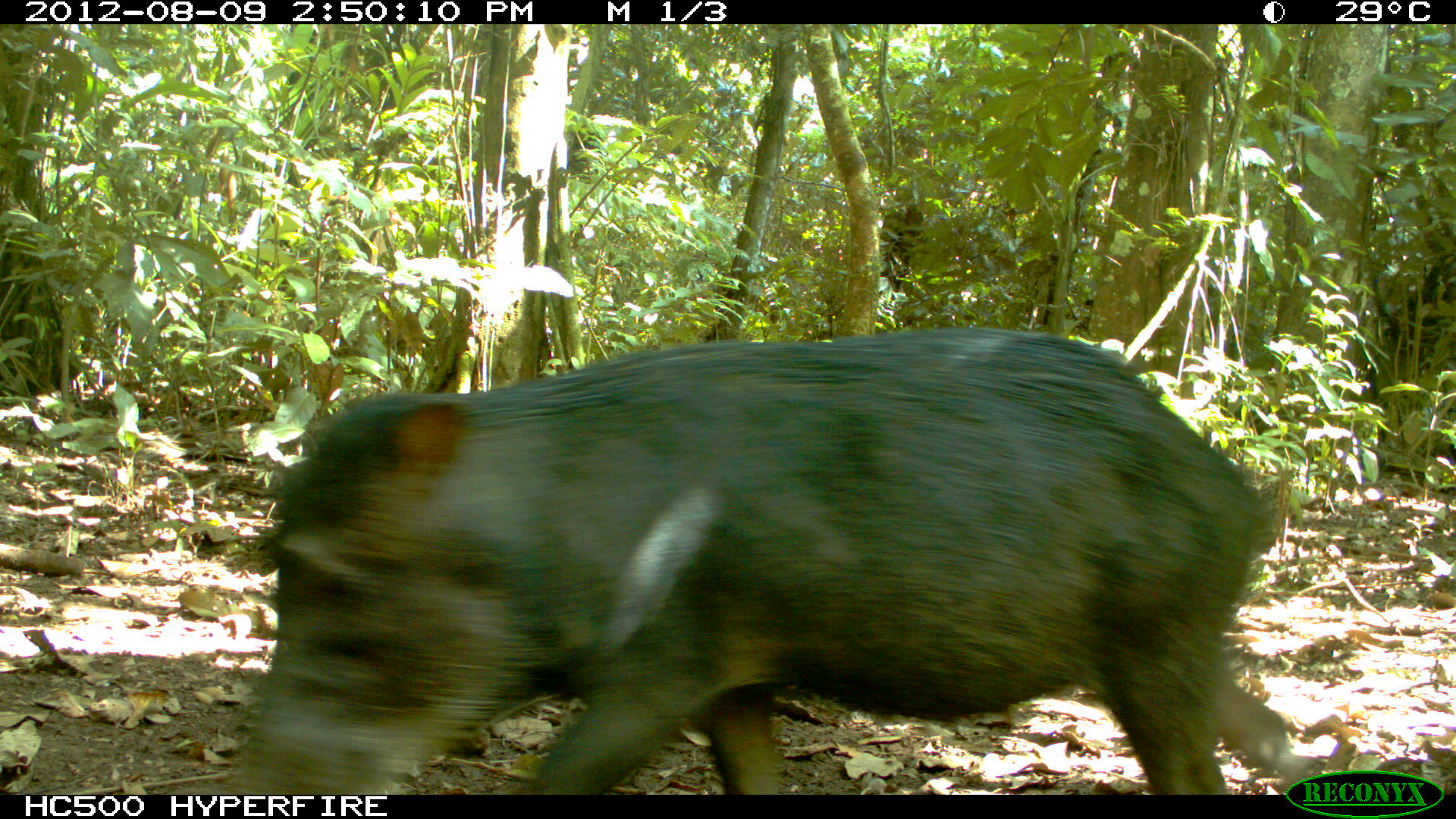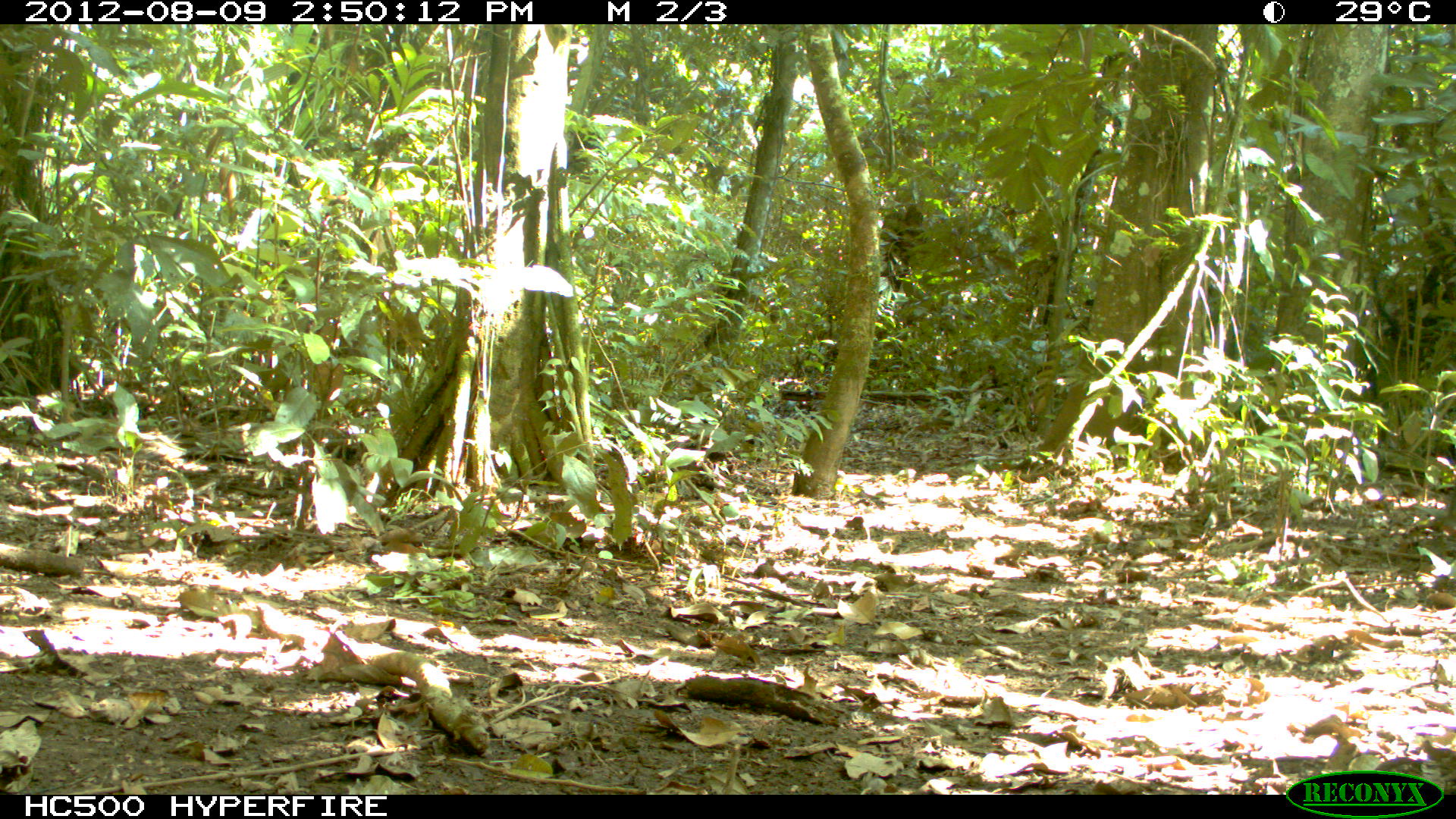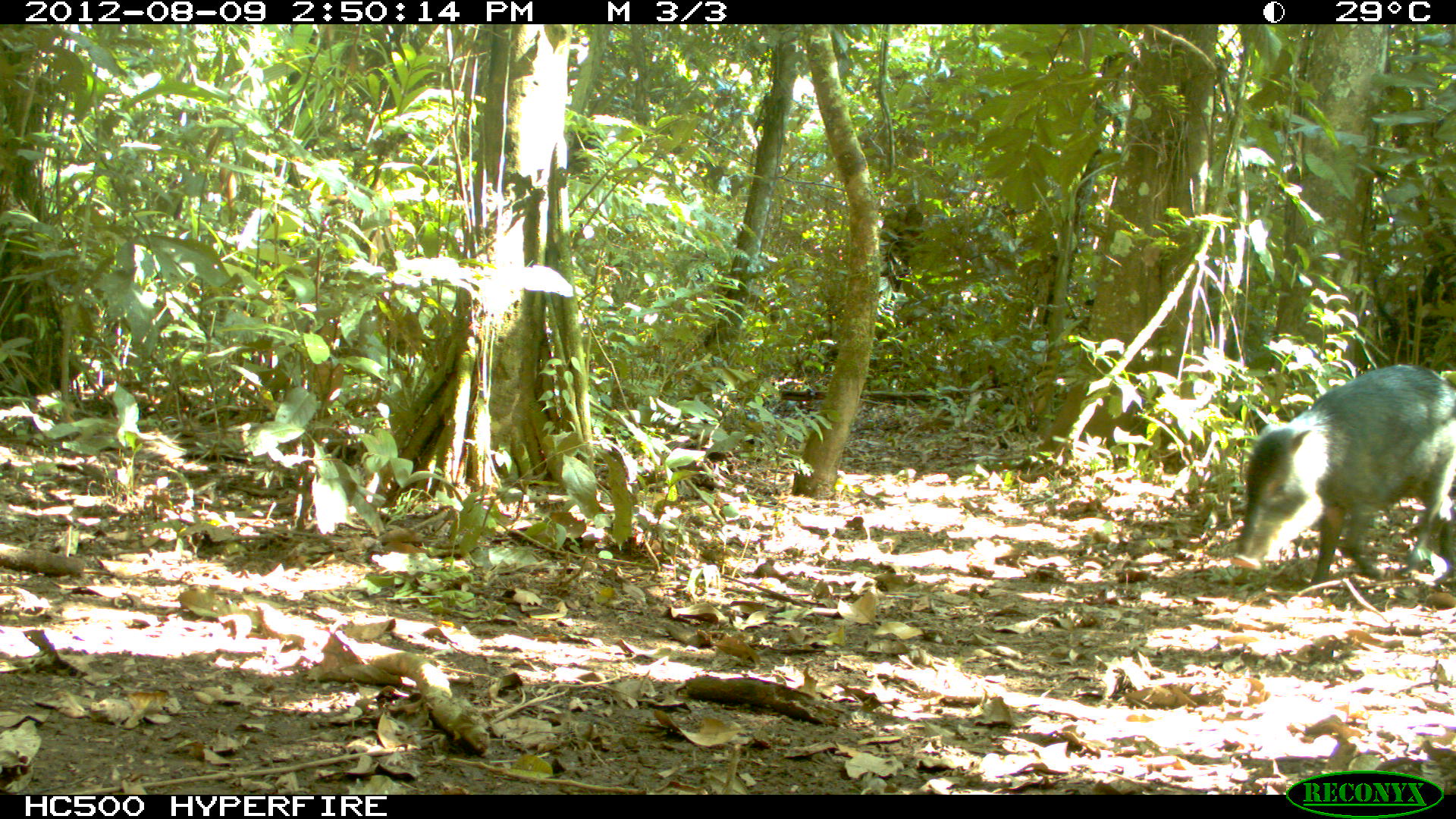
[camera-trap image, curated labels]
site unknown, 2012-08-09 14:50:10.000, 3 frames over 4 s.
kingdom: Animalia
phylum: Chordata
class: Mammalia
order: Artiodactyla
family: Tayassuidae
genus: Tayassu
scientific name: Tayassu pecari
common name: white-lipped peccary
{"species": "Tayassu pecari (white-lipped peccary)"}